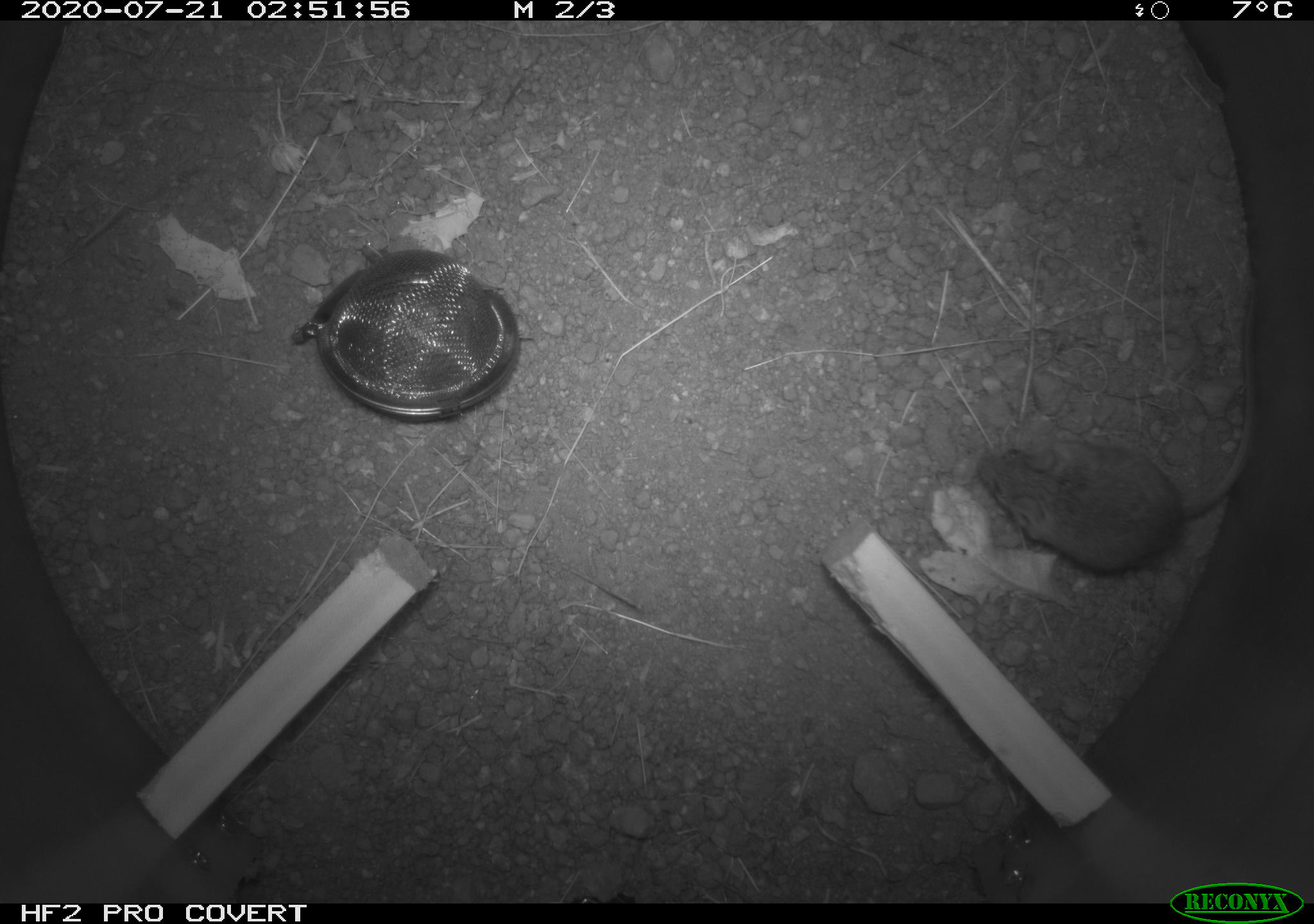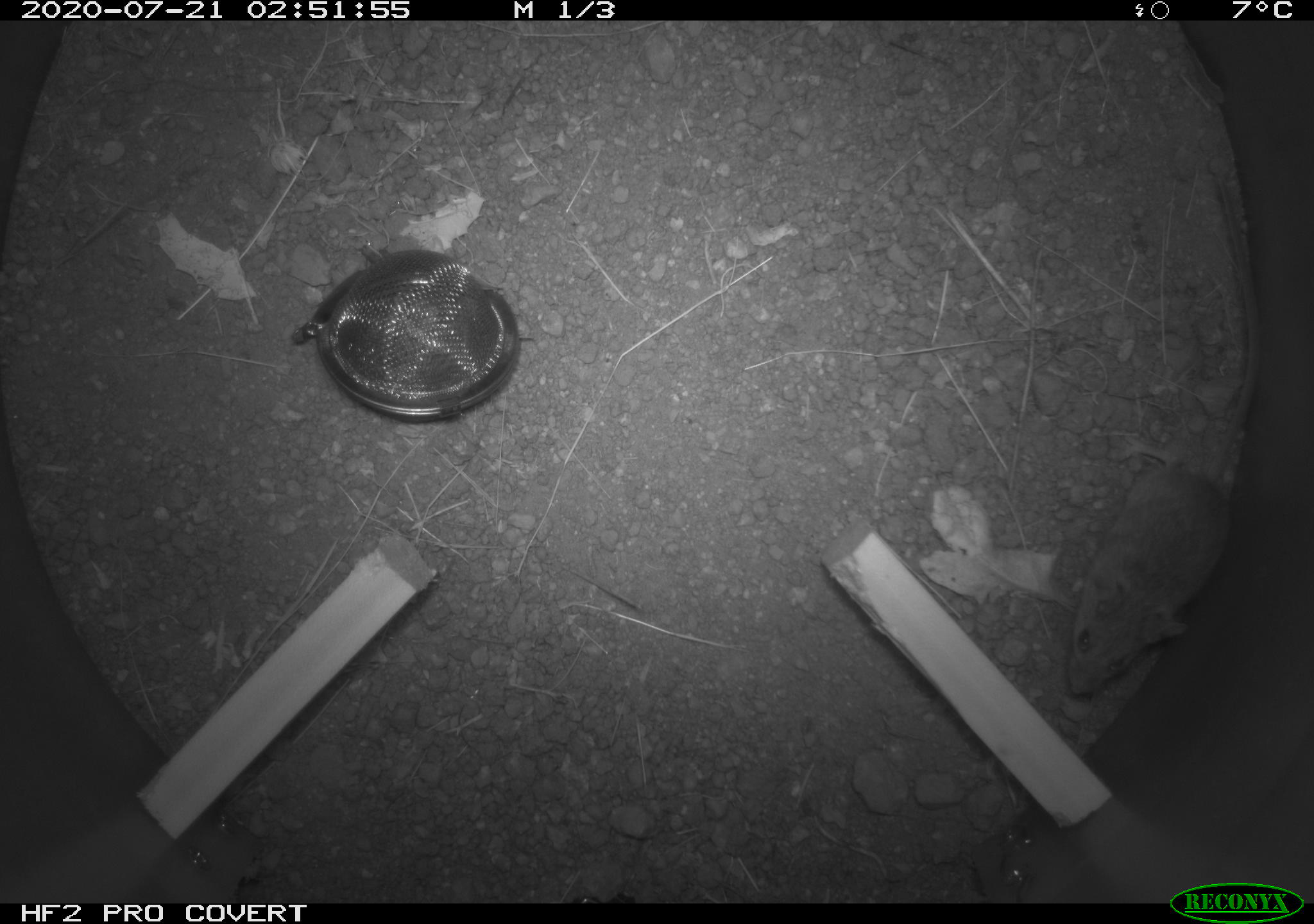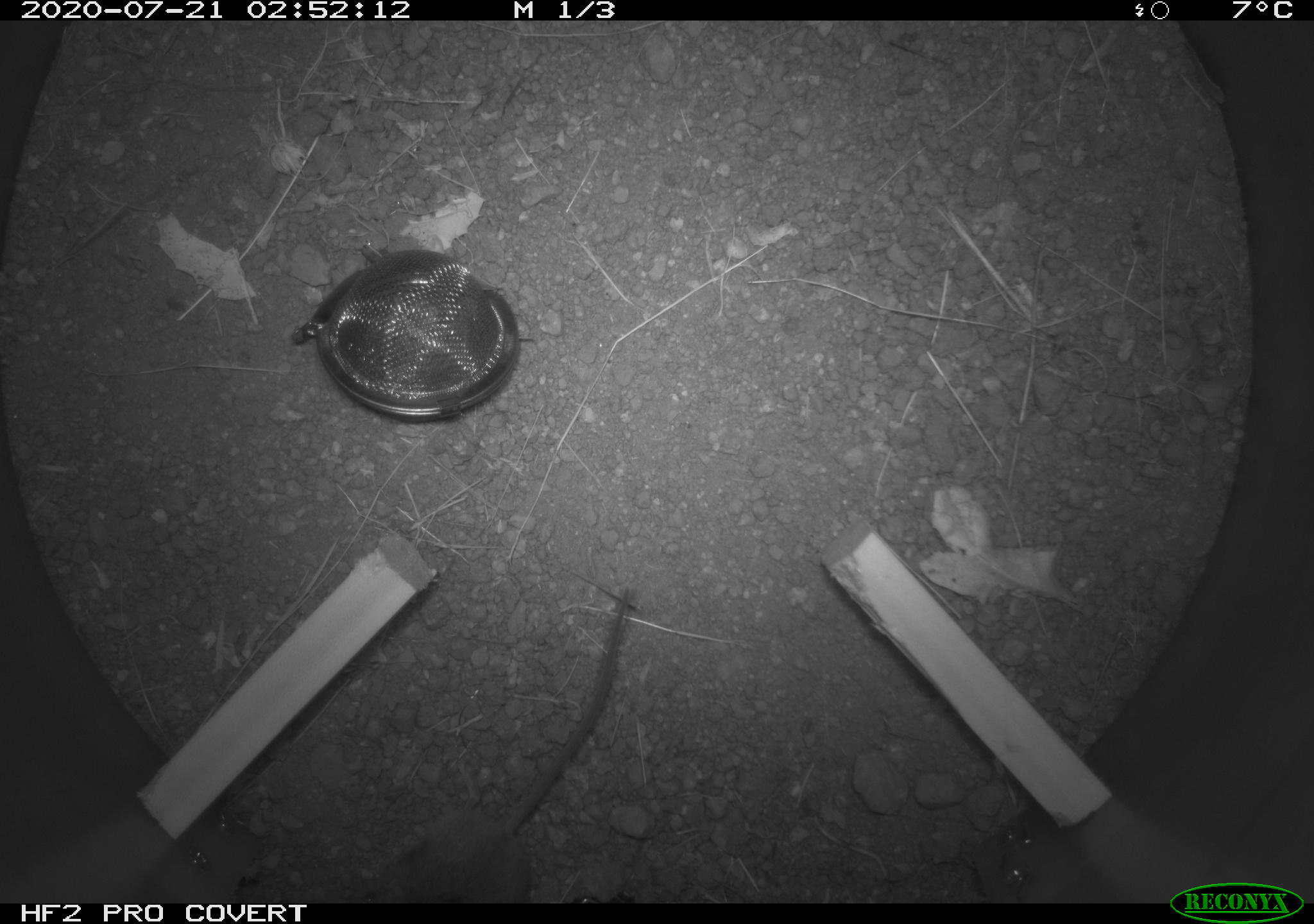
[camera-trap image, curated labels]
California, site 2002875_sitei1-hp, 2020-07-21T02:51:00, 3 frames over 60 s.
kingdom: Animalia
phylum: Chordata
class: Mammalia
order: Rodentia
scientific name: Rodentia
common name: rodent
Rodent (Rodentia).